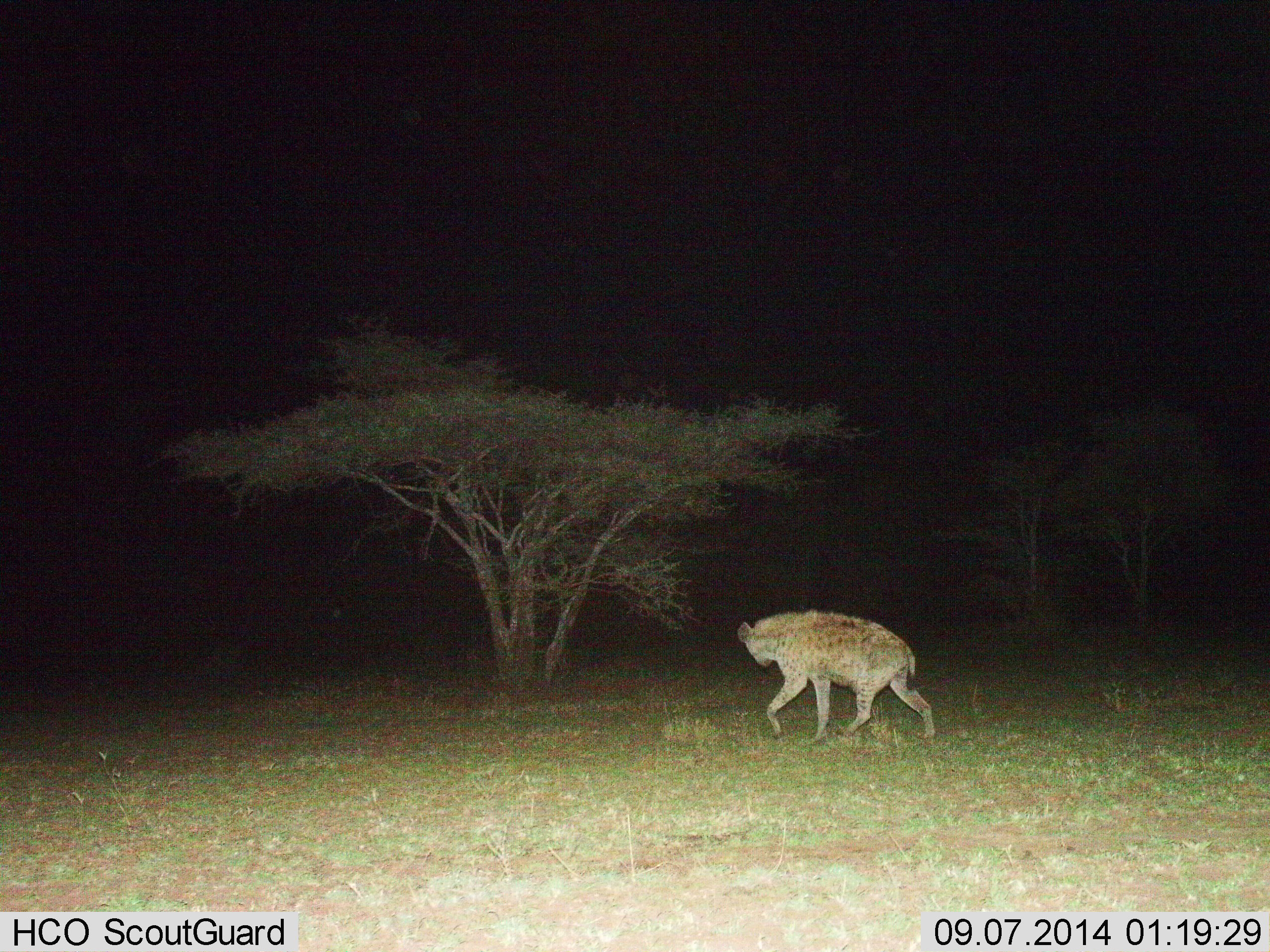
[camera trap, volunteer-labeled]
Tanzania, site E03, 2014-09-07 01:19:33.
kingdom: Animalia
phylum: Chordata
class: Mammalia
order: Carnivora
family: Hyaenidae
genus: Crocuta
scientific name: Crocuta crocuta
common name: spotted hyena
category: hyenaspotted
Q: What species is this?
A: Hyenaspotted (spotted hyena) (Crocuta crocuta).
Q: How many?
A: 1.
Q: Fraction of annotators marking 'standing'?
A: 0%.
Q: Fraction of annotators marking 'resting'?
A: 0%.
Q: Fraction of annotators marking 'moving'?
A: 100%.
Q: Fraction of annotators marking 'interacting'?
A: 0%.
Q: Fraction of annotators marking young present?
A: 0%.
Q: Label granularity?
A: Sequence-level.